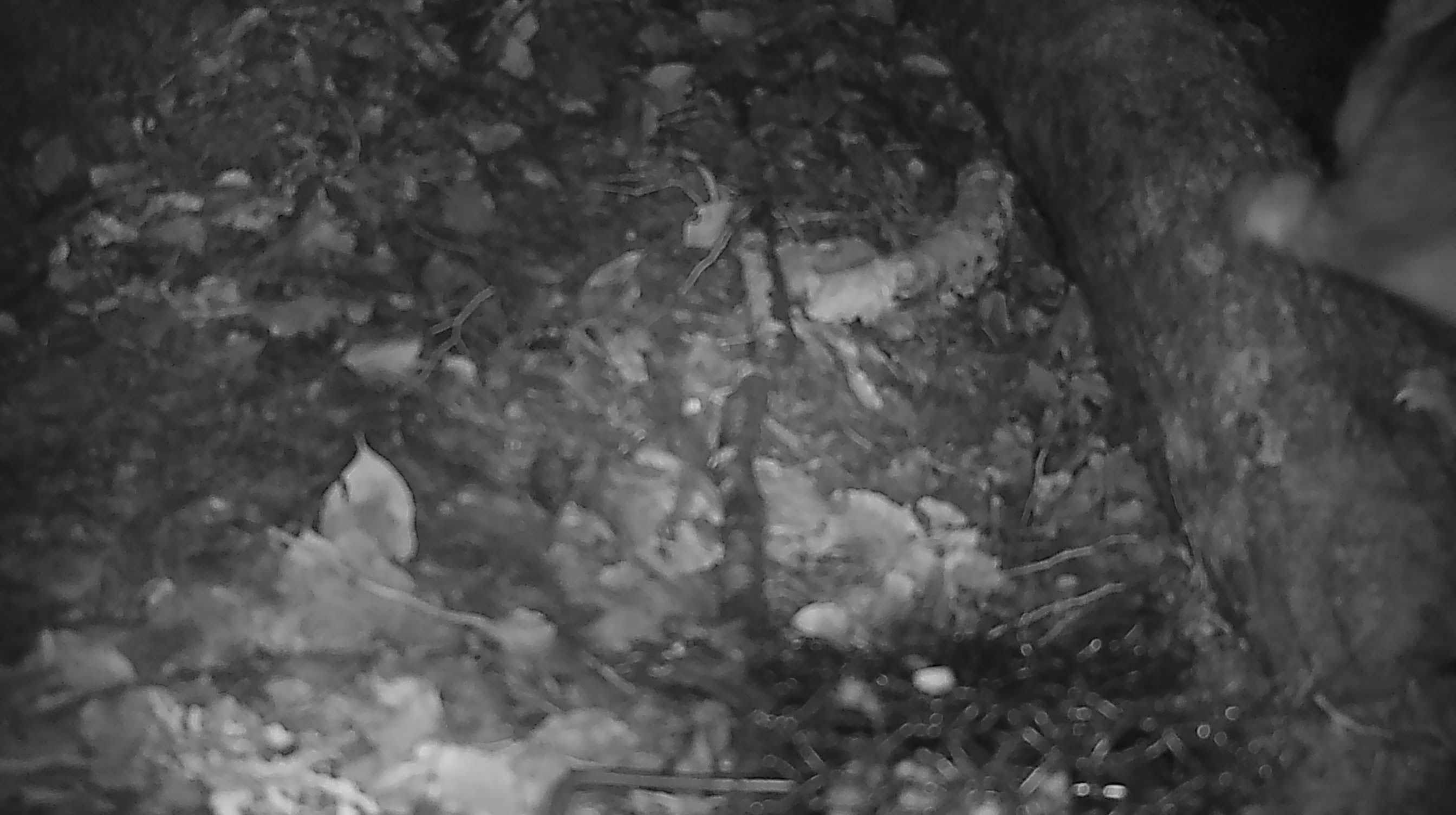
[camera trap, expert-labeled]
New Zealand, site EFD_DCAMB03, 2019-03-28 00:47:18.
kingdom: Animalia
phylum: Chordata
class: Mammalia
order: Diprotodontia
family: Phalangeridae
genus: Trichosurus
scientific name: Trichosurus vulpecula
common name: common brushtail possum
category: possum